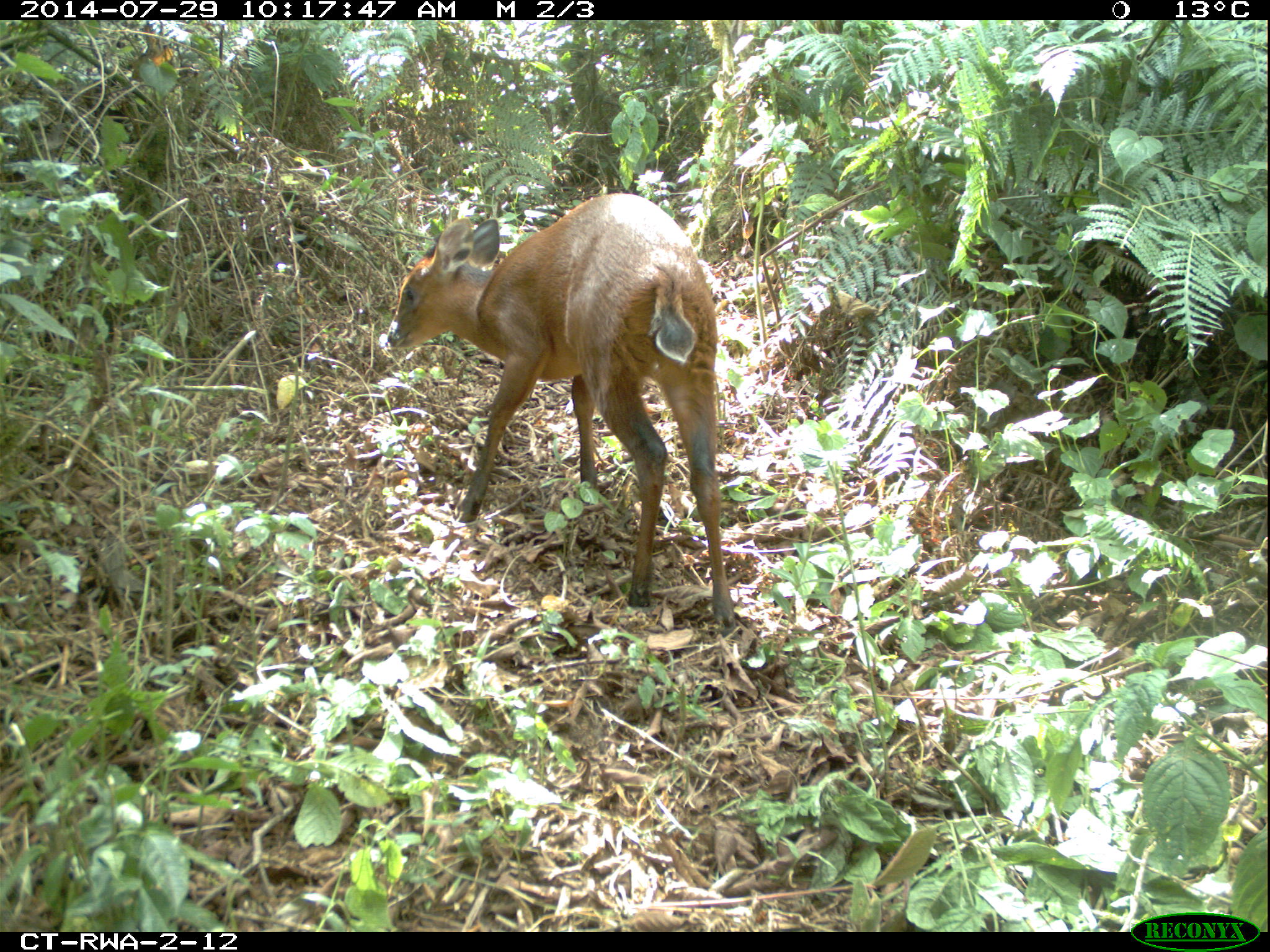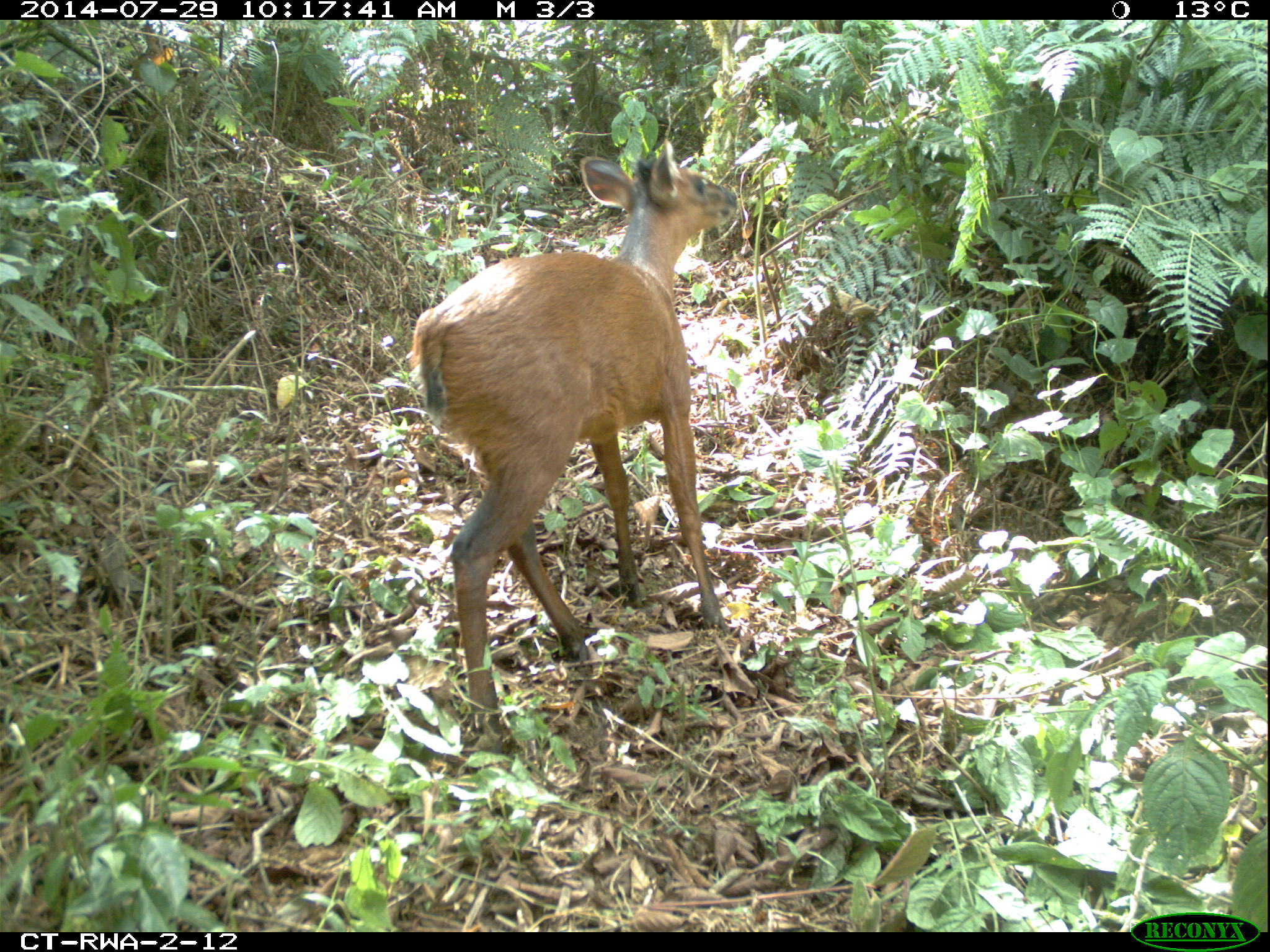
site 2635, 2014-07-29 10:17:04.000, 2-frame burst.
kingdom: Animalia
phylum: Chordata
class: Mammalia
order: Artiodactyla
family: Bovidae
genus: Cephalophus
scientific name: Cephalophus nigrifrons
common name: black-fronted duiker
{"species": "Cephalophus nigrifrons (black-fronted duiker)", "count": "1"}